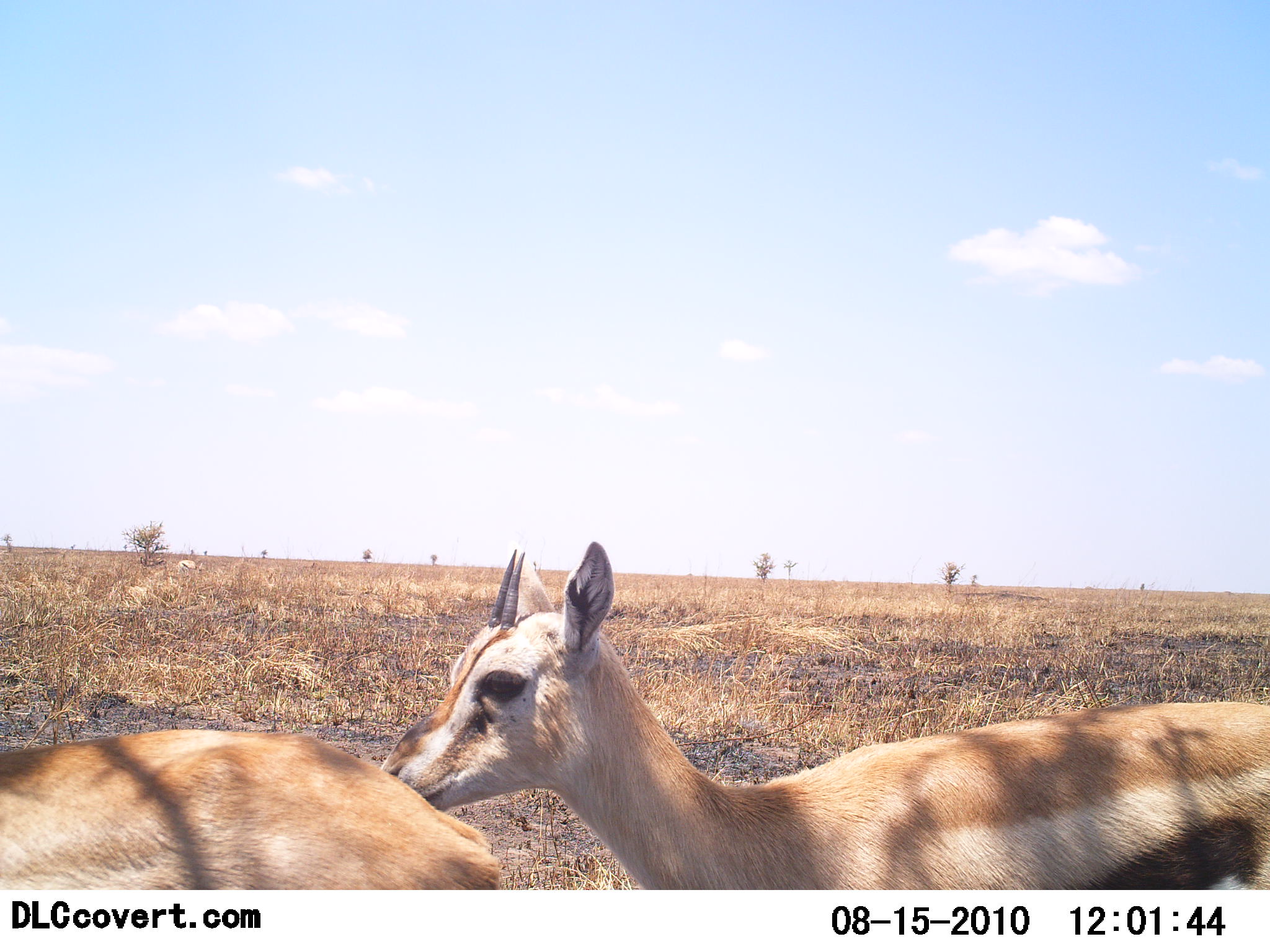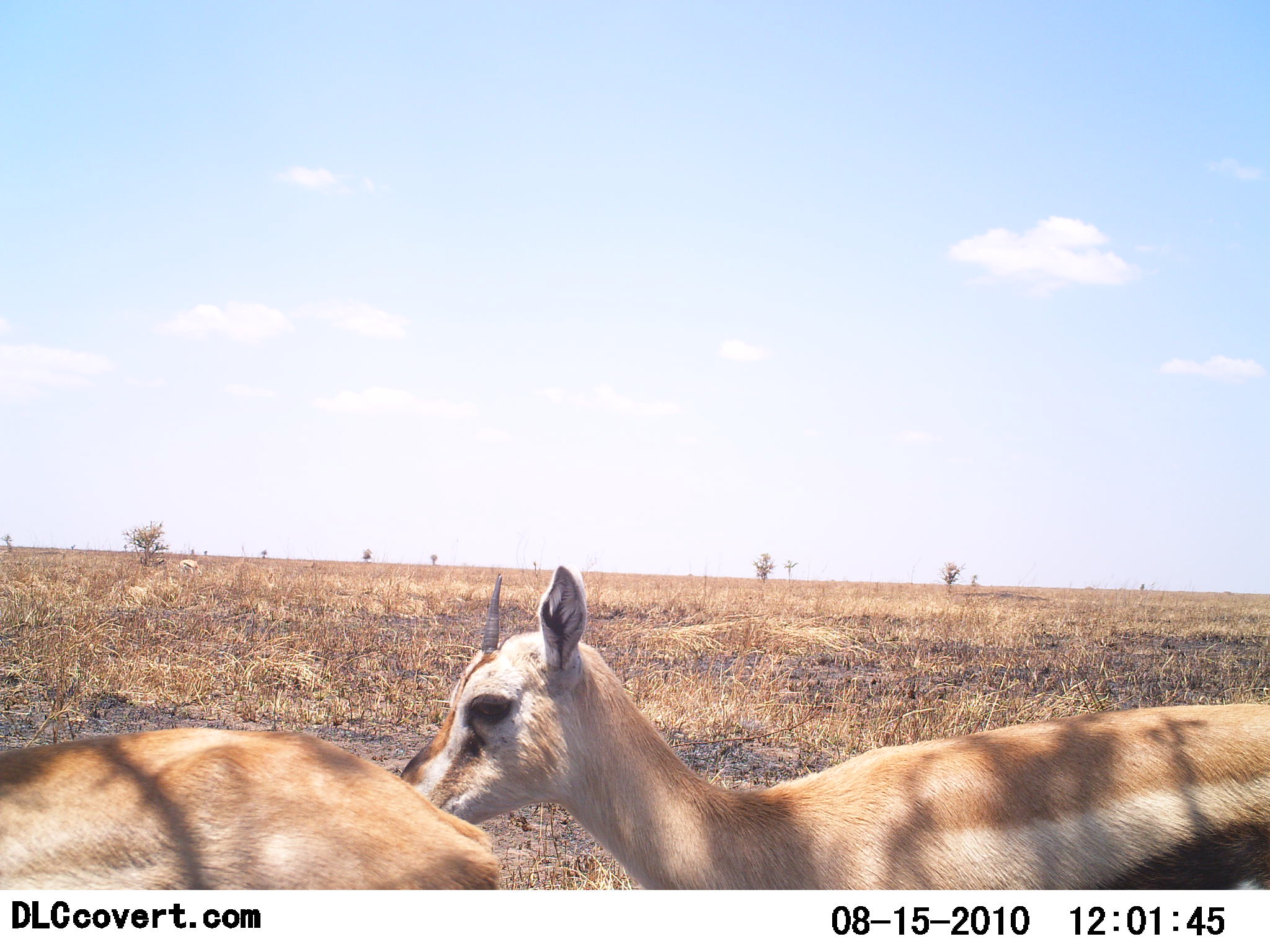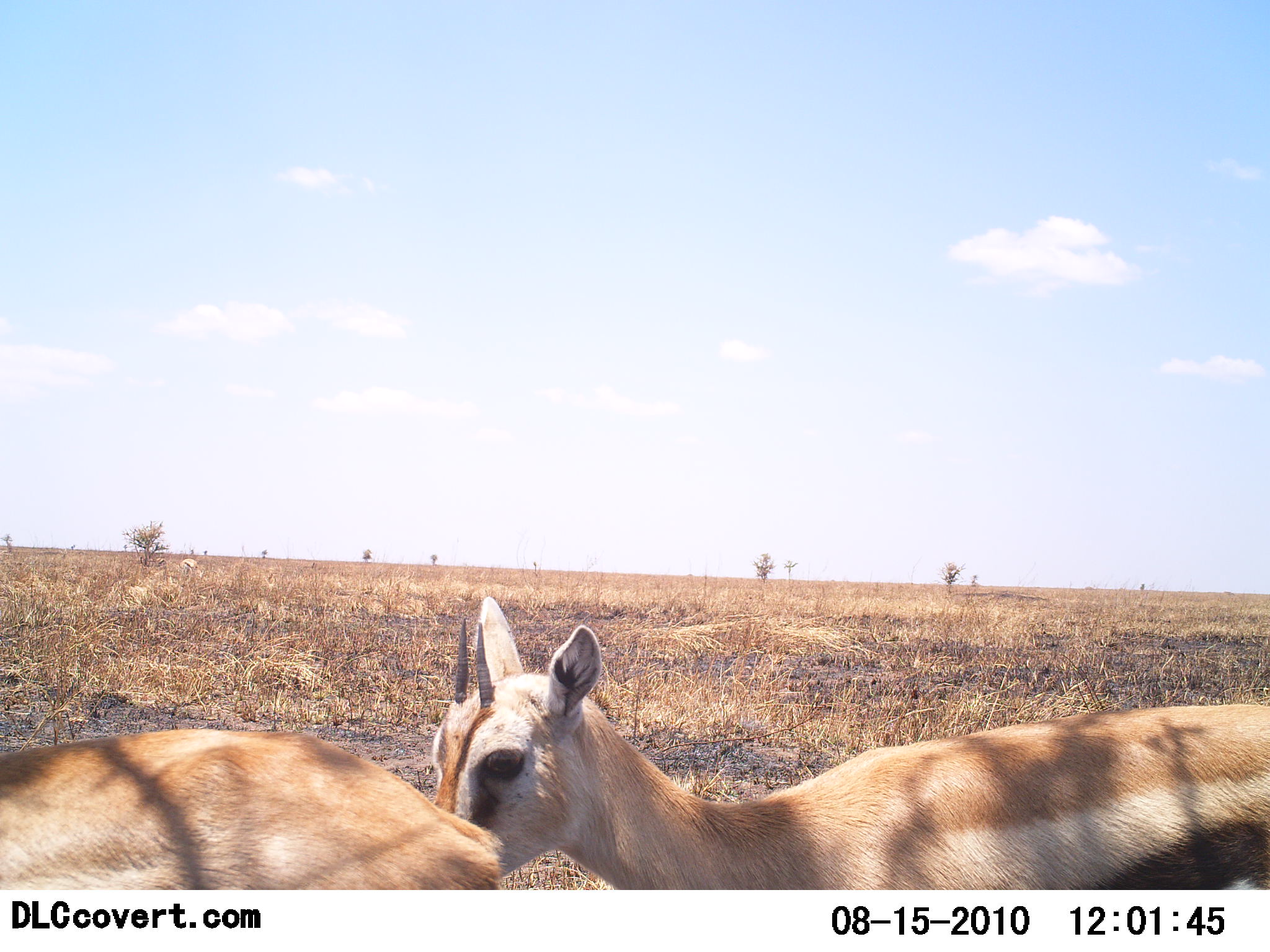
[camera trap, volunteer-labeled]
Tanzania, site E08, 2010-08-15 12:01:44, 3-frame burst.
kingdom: Animalia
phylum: Chordata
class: Mammalia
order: Artiodactyla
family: Bovidae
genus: Eudorcas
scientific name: Eudorcas thomsonii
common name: thomson's gazelle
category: gazellethomsons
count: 2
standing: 79%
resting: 7%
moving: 14%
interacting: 7%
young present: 0%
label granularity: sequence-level